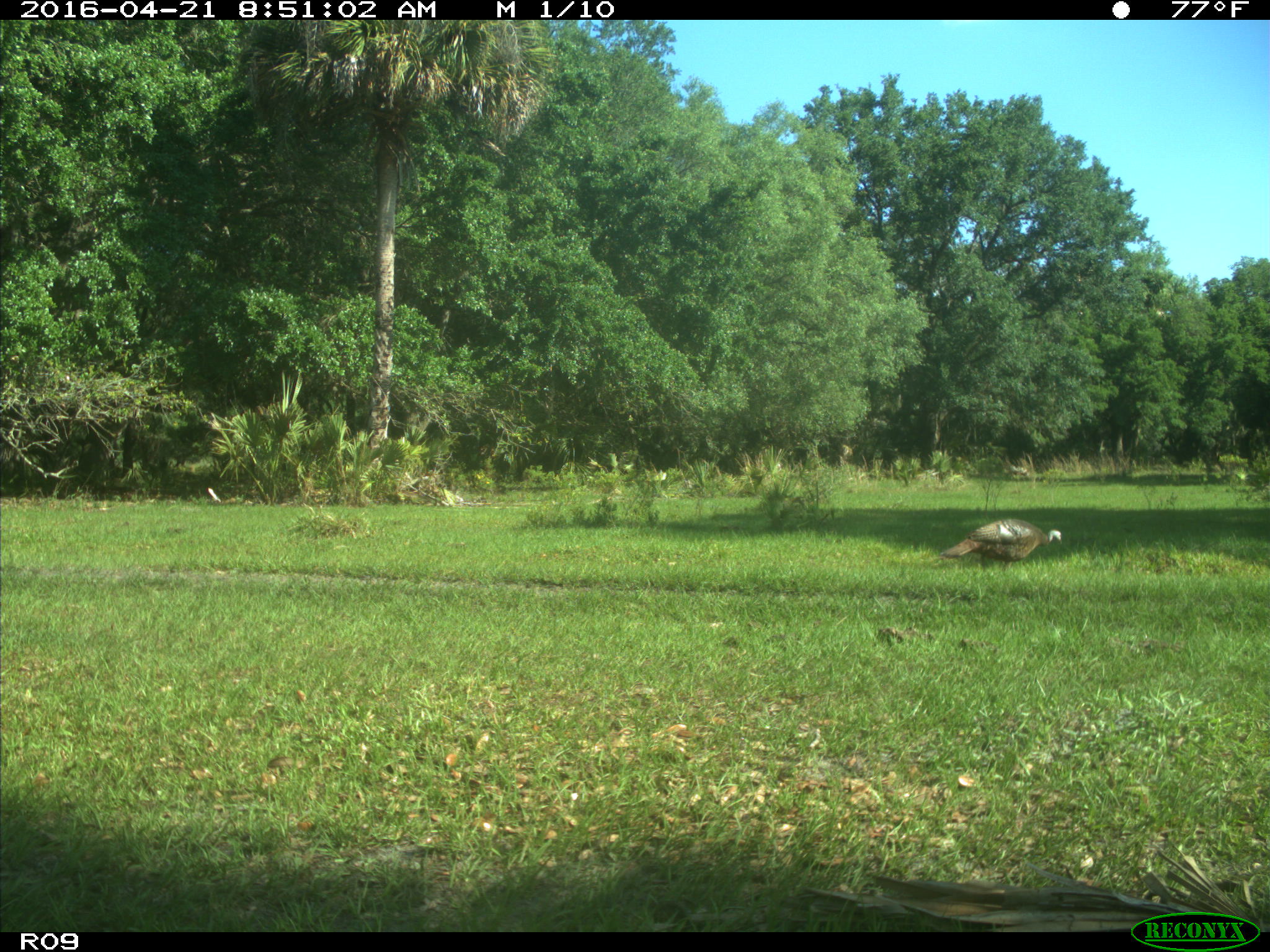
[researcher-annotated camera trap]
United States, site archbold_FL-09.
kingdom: Animalia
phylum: Chordata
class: Aves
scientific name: Aves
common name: birds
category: unidentified bird